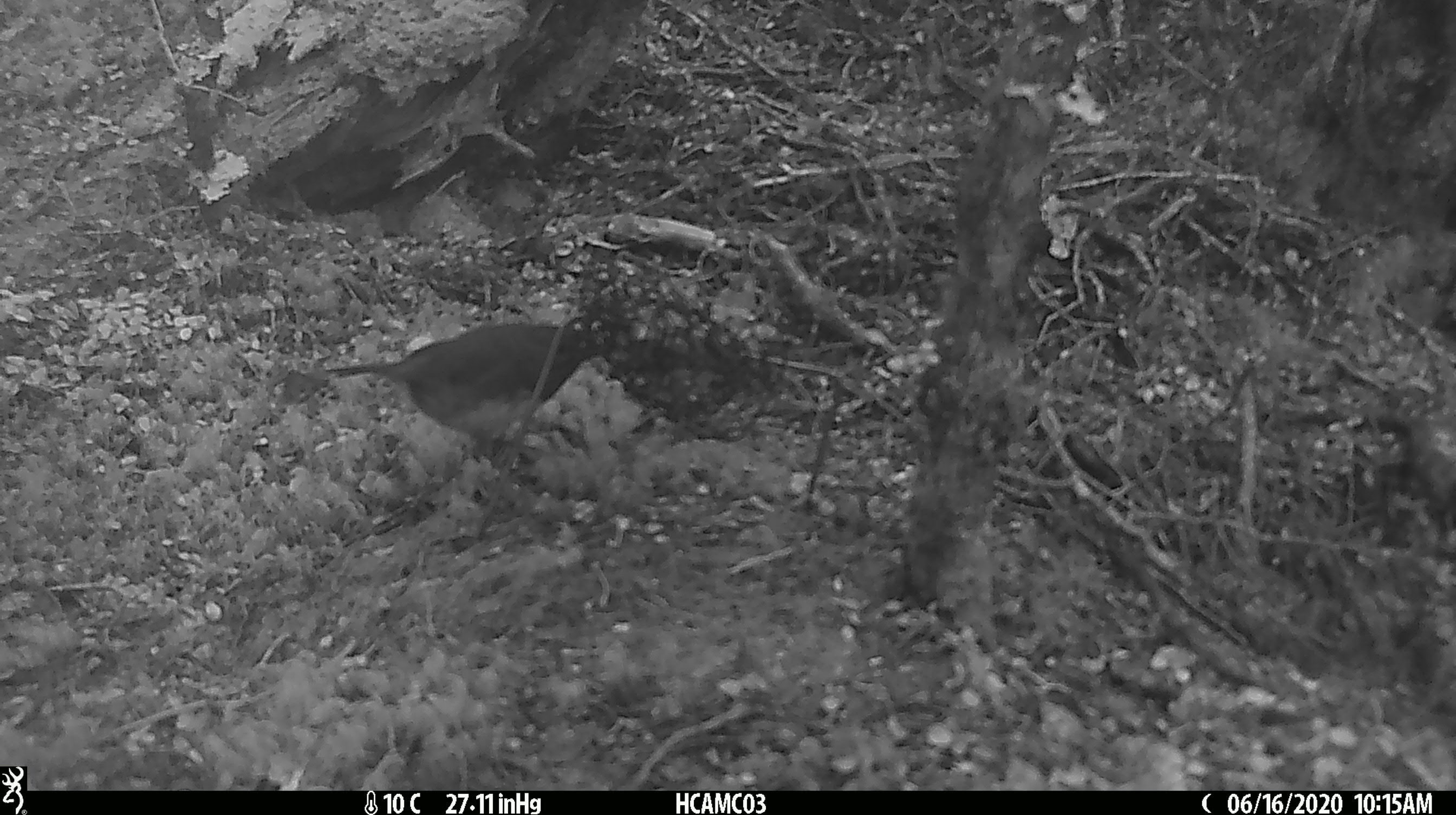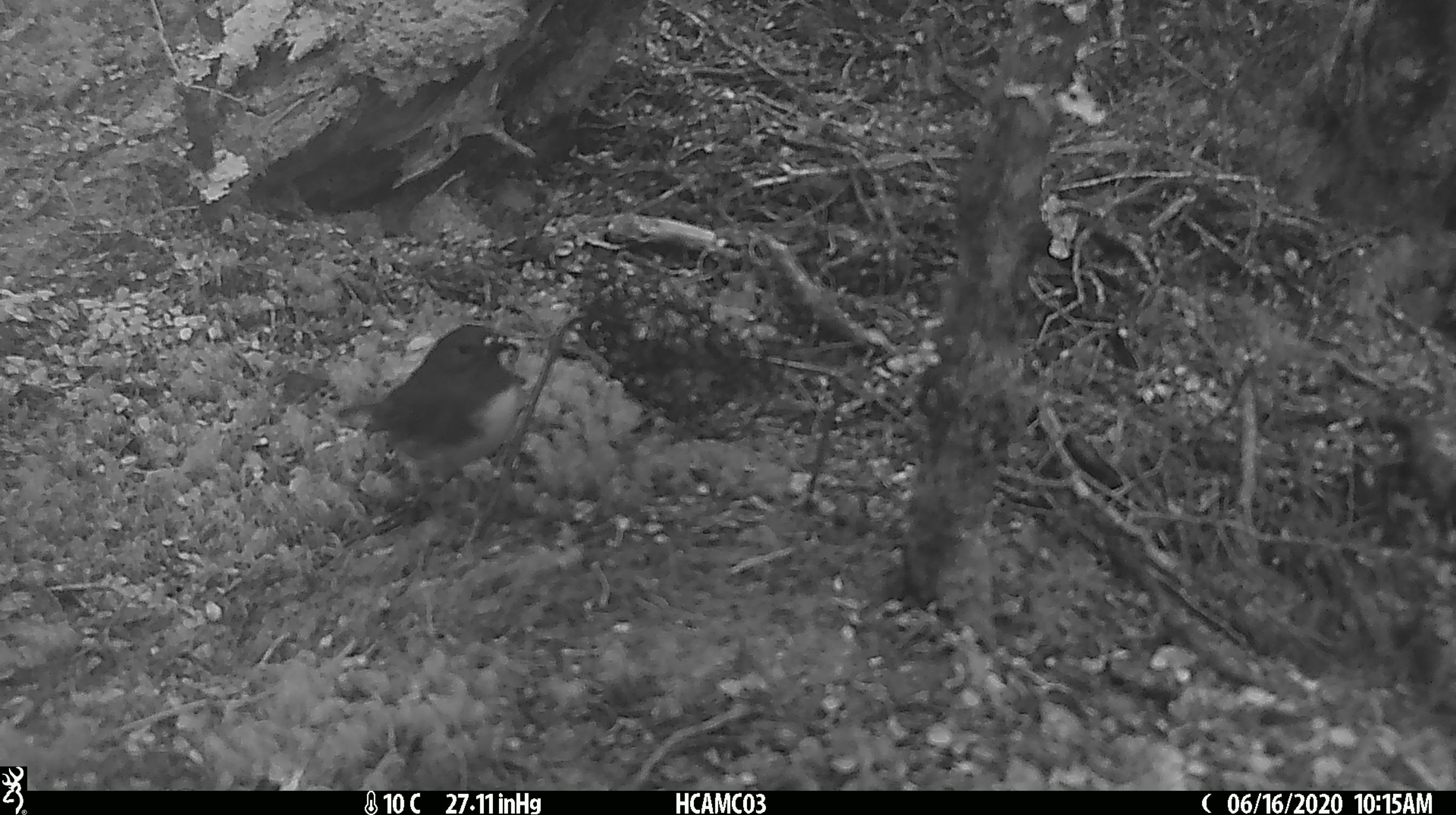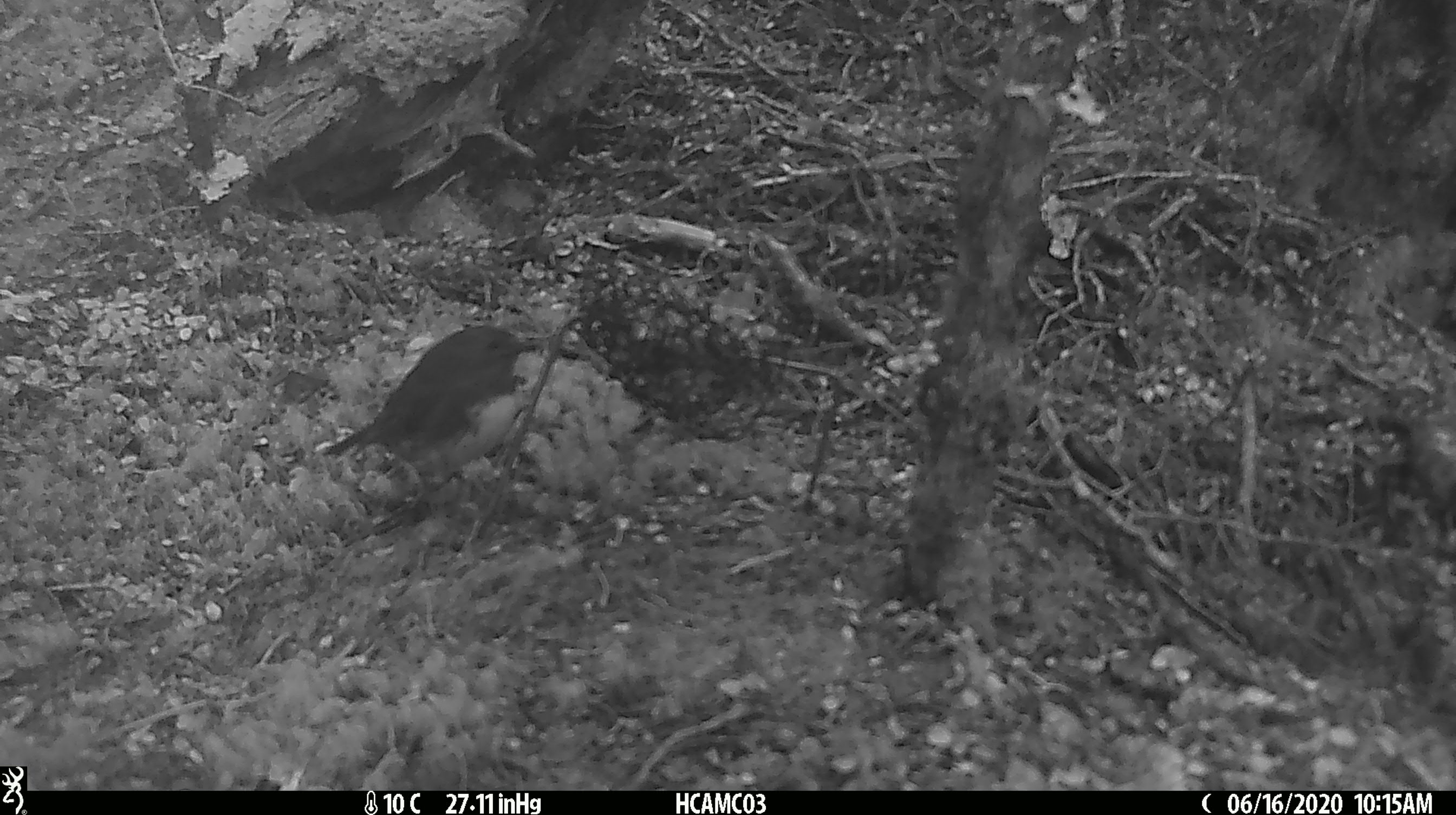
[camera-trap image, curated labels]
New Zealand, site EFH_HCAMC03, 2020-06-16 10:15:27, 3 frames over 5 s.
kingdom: Animalia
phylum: Chordata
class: Aves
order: Passeriformes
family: Petroicidae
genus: Petroica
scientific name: Petroica australis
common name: new zealand robin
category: robin